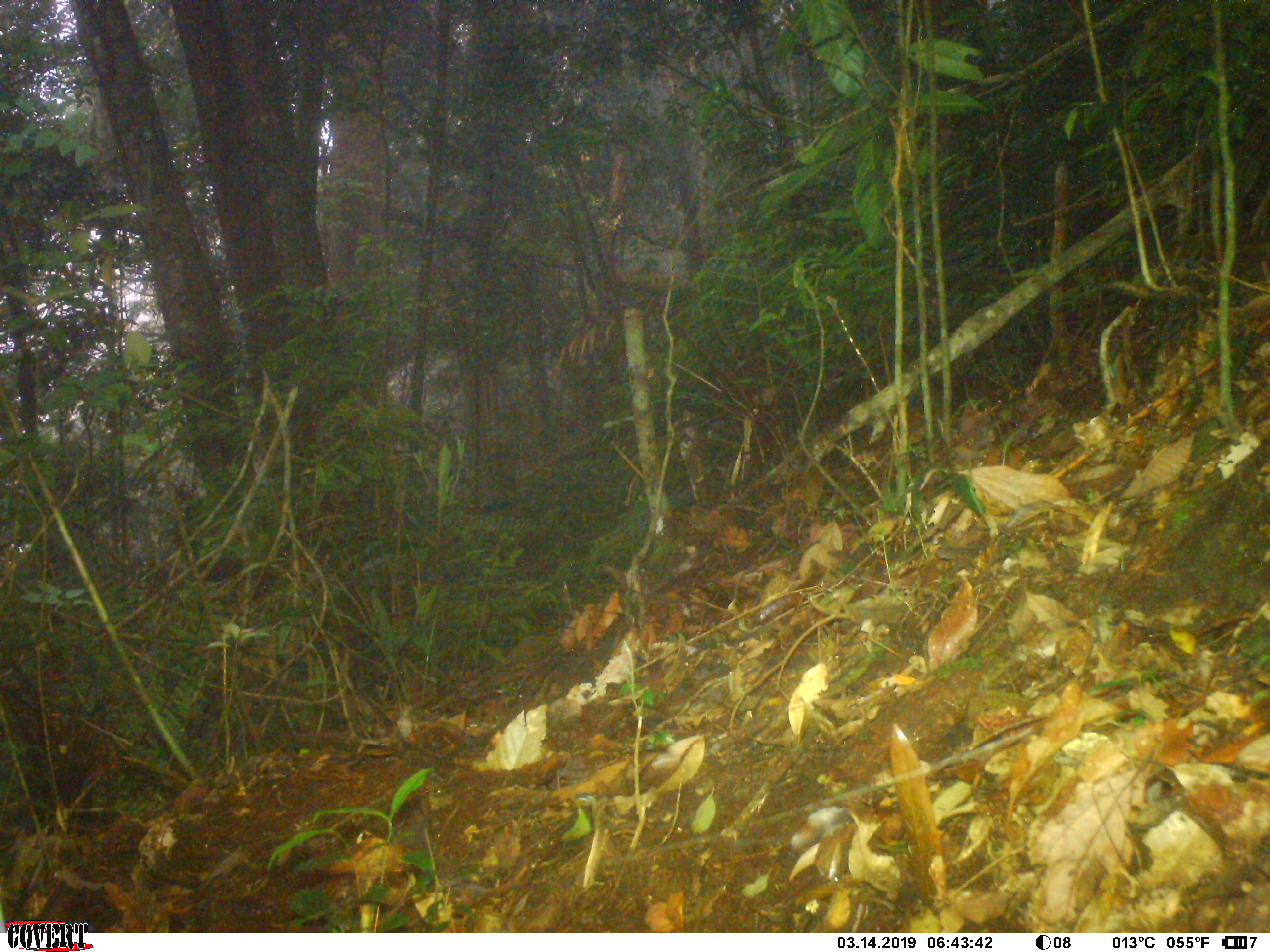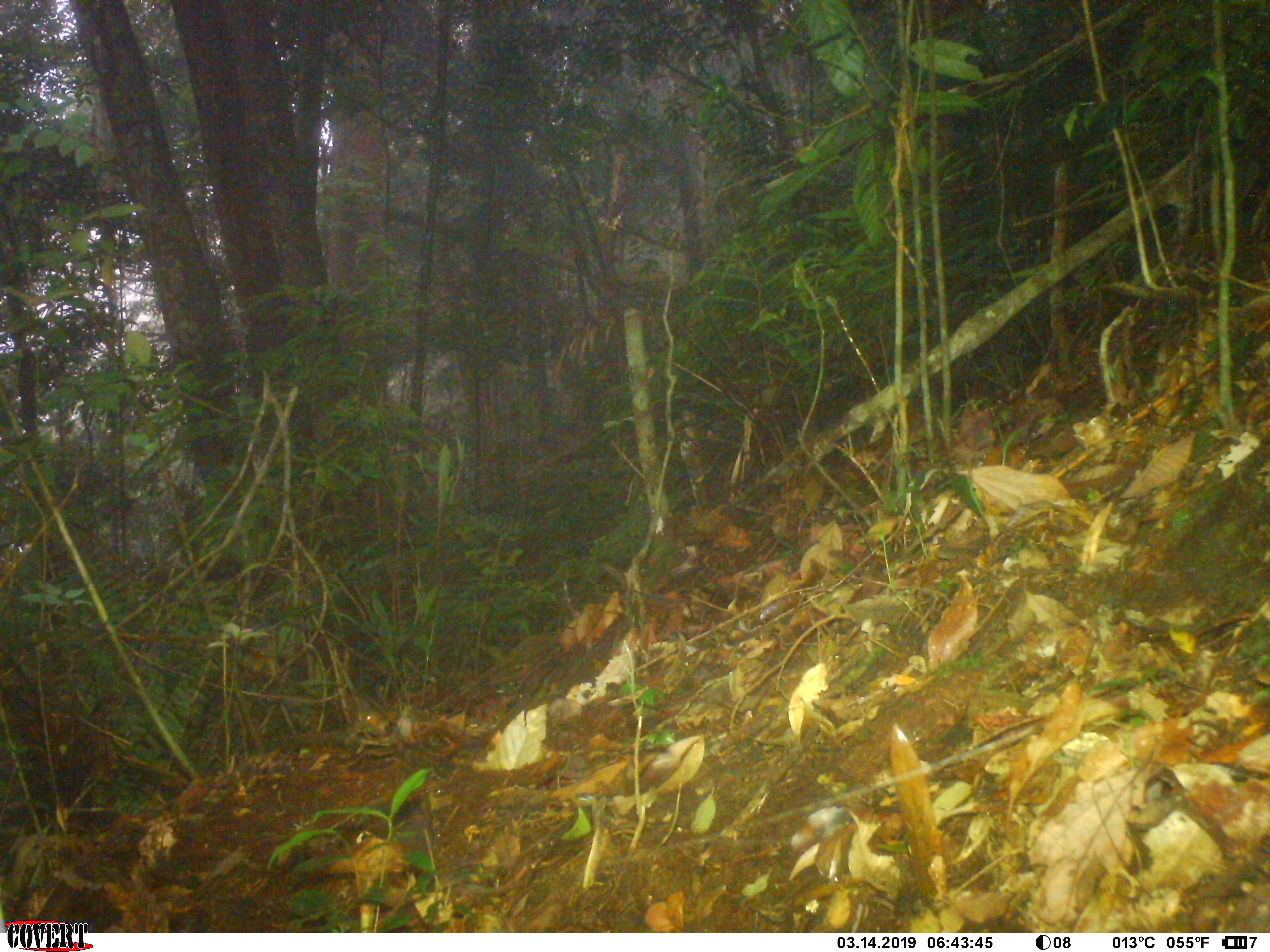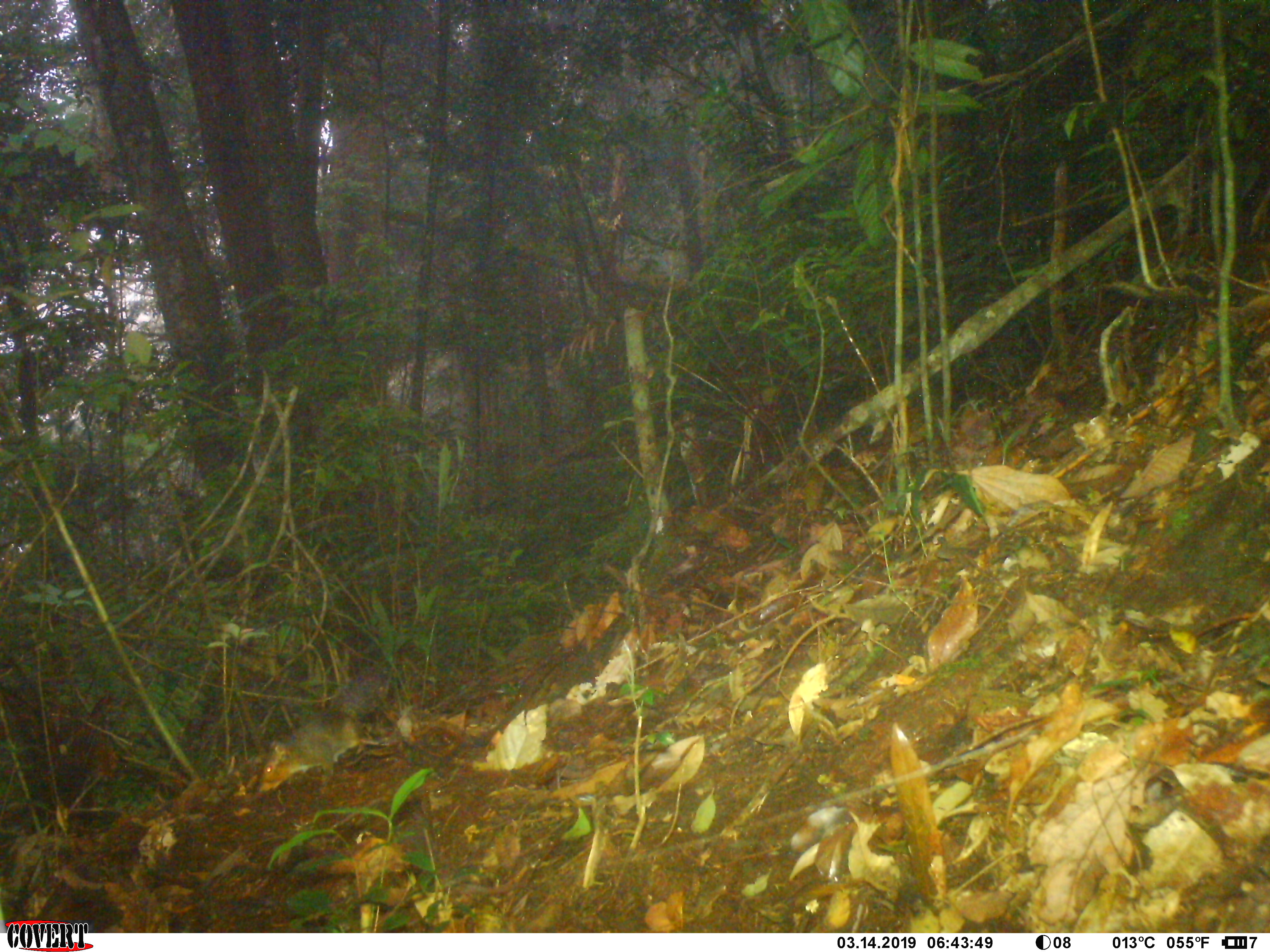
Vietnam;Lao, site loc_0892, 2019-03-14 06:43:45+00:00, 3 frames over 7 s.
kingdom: Animalia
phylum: Chordata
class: Mammalia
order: Rodentia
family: Sciuridae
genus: Dremomys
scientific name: Dremomys rufigenis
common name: red-cheeked squirrel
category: red cheeked squirrel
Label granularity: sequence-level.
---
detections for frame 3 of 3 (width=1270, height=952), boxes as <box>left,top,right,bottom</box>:
red cheeked squirrel: <box>258,672,390,793</box>